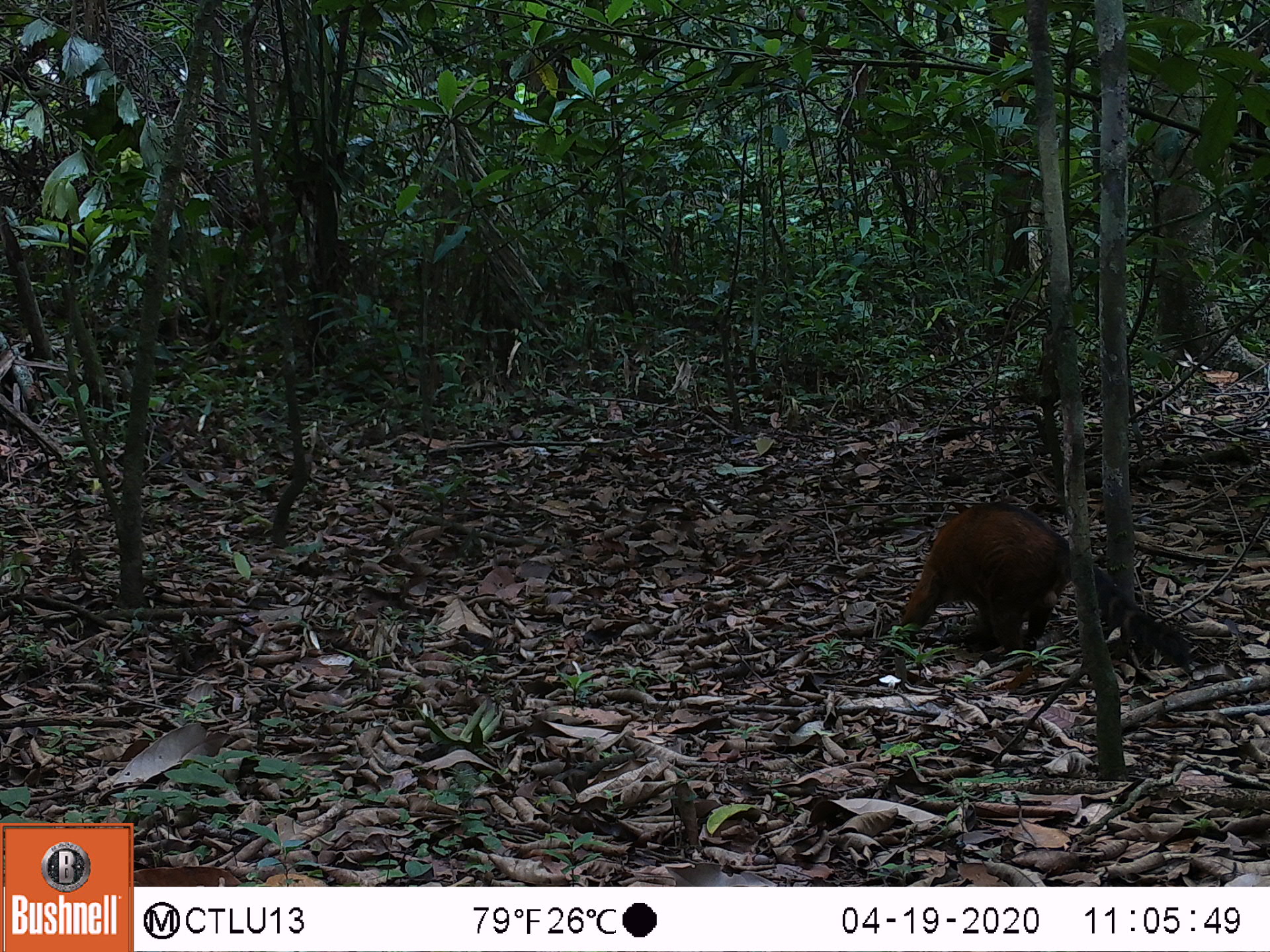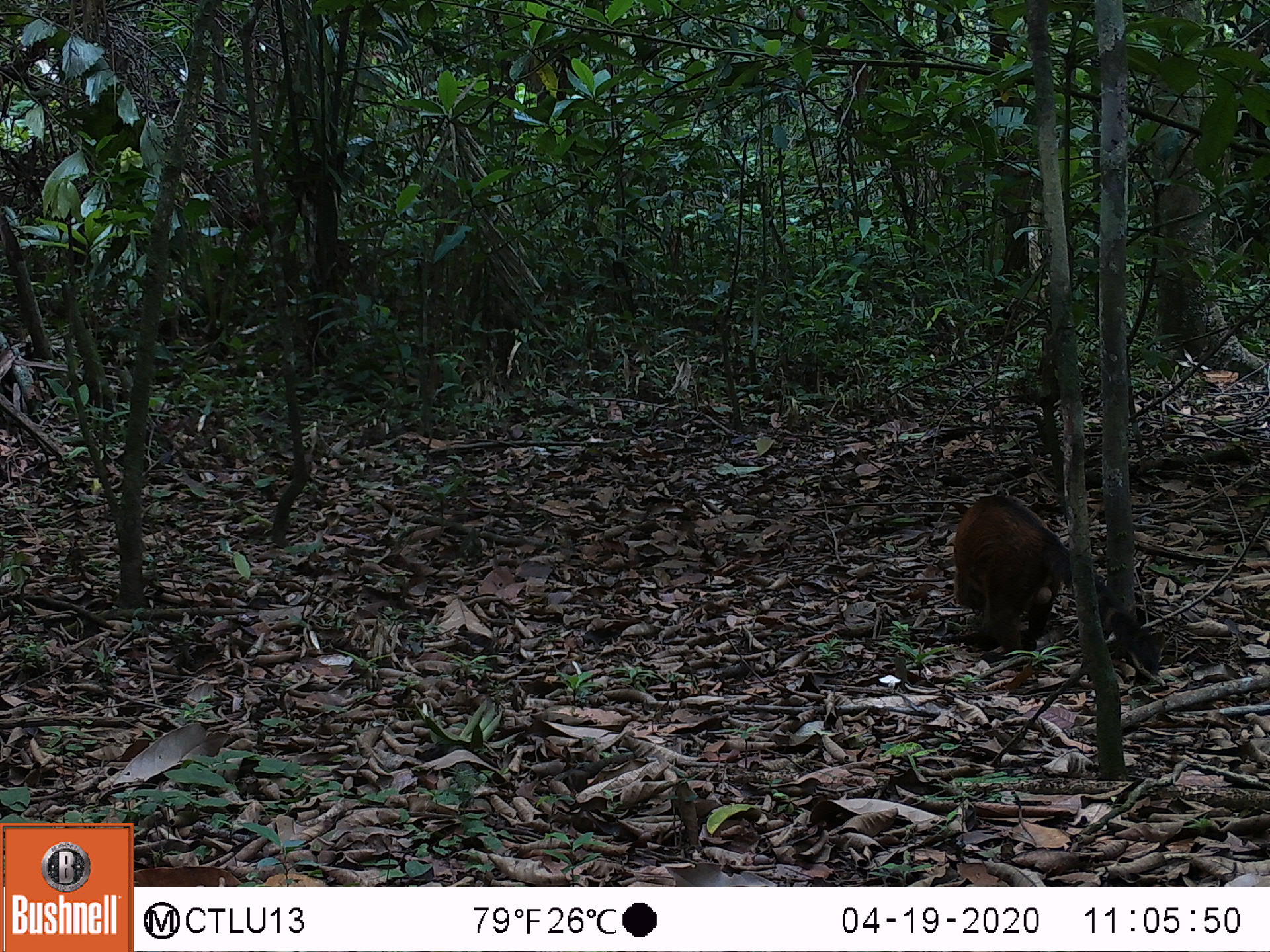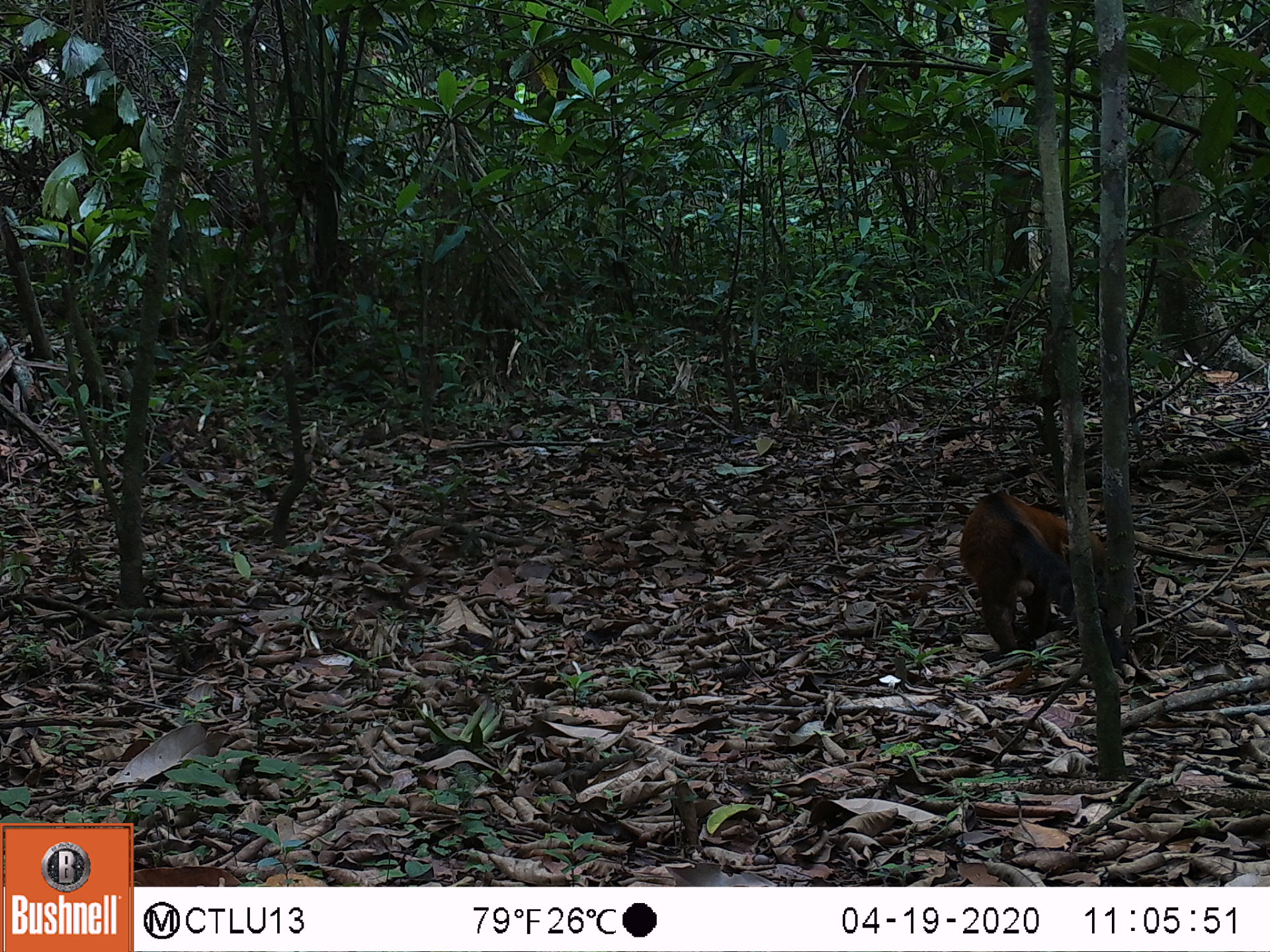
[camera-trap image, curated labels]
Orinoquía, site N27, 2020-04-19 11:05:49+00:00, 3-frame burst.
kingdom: Animalia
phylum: Chordata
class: Mammalia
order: Carnivora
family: Procyonidae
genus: Nasua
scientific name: Nasua nasua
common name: south american coati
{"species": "south american coati (Nasua nasua)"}